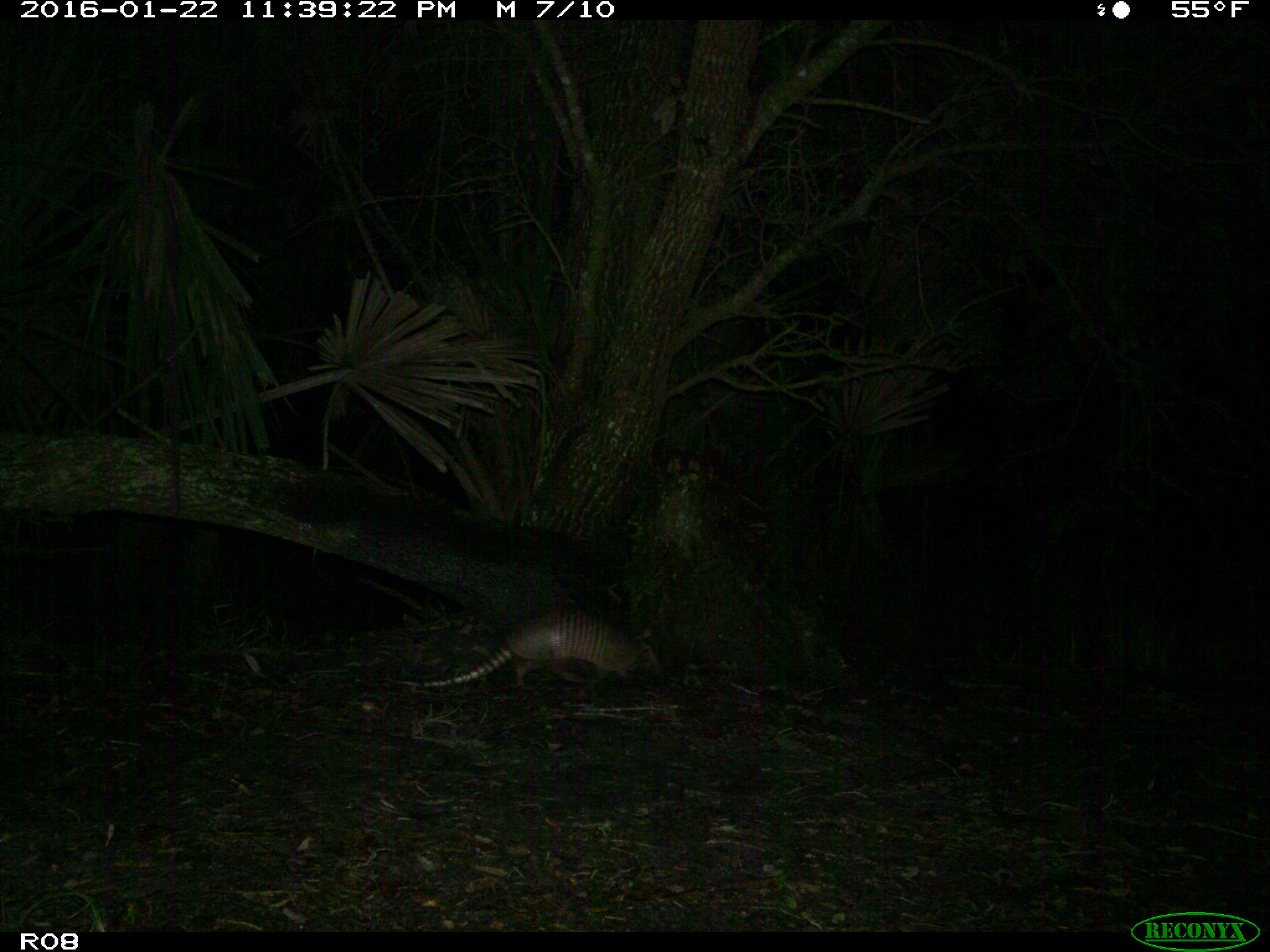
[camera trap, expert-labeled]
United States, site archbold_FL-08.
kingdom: Animalia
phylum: Chordata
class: Mammalia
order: Cingulata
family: Dasypodidae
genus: Dasypus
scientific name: Dasypus novemcinctus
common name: nine-banded armadillo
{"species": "Dasypus novemcinctus (nine-banded armadillo)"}